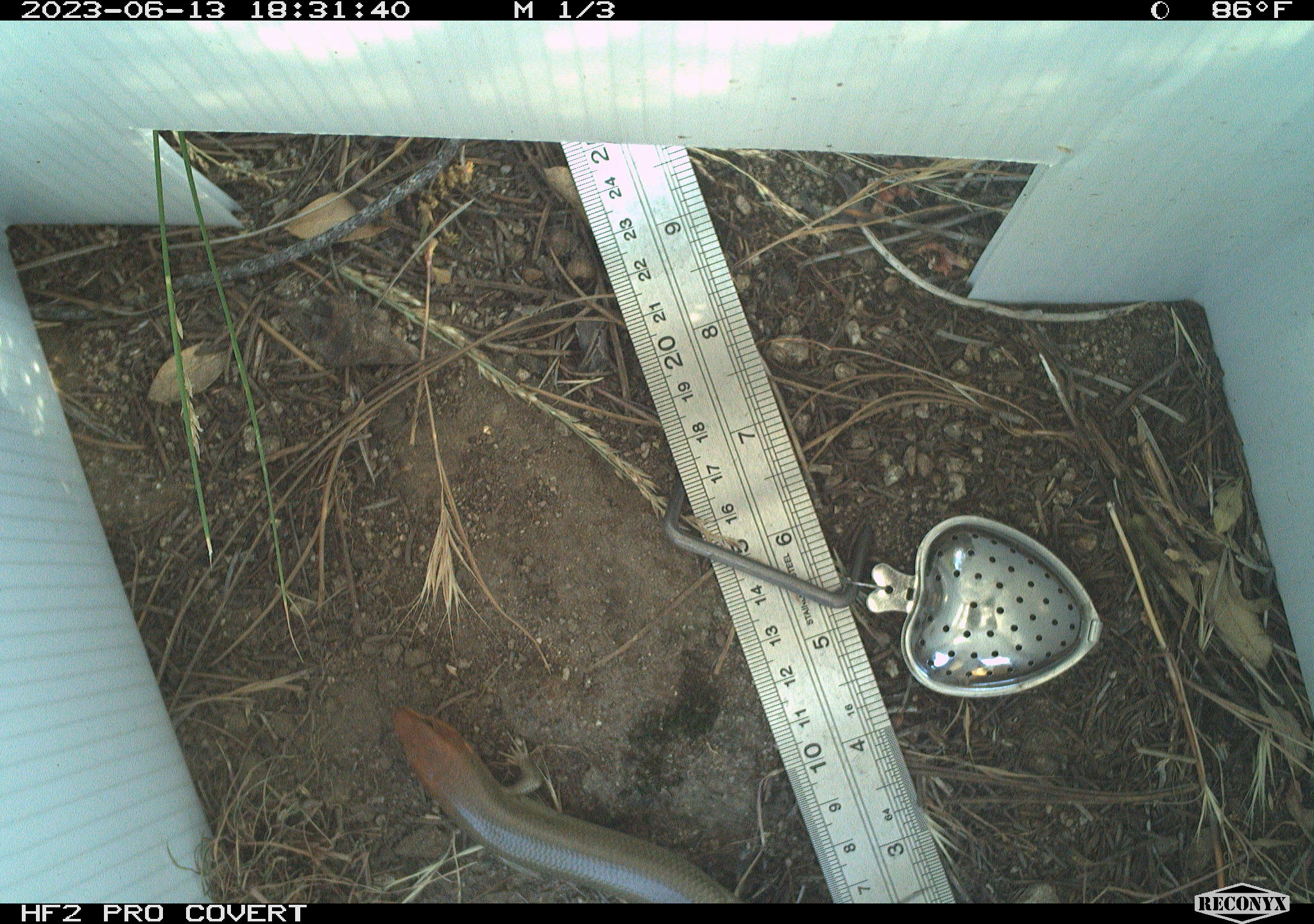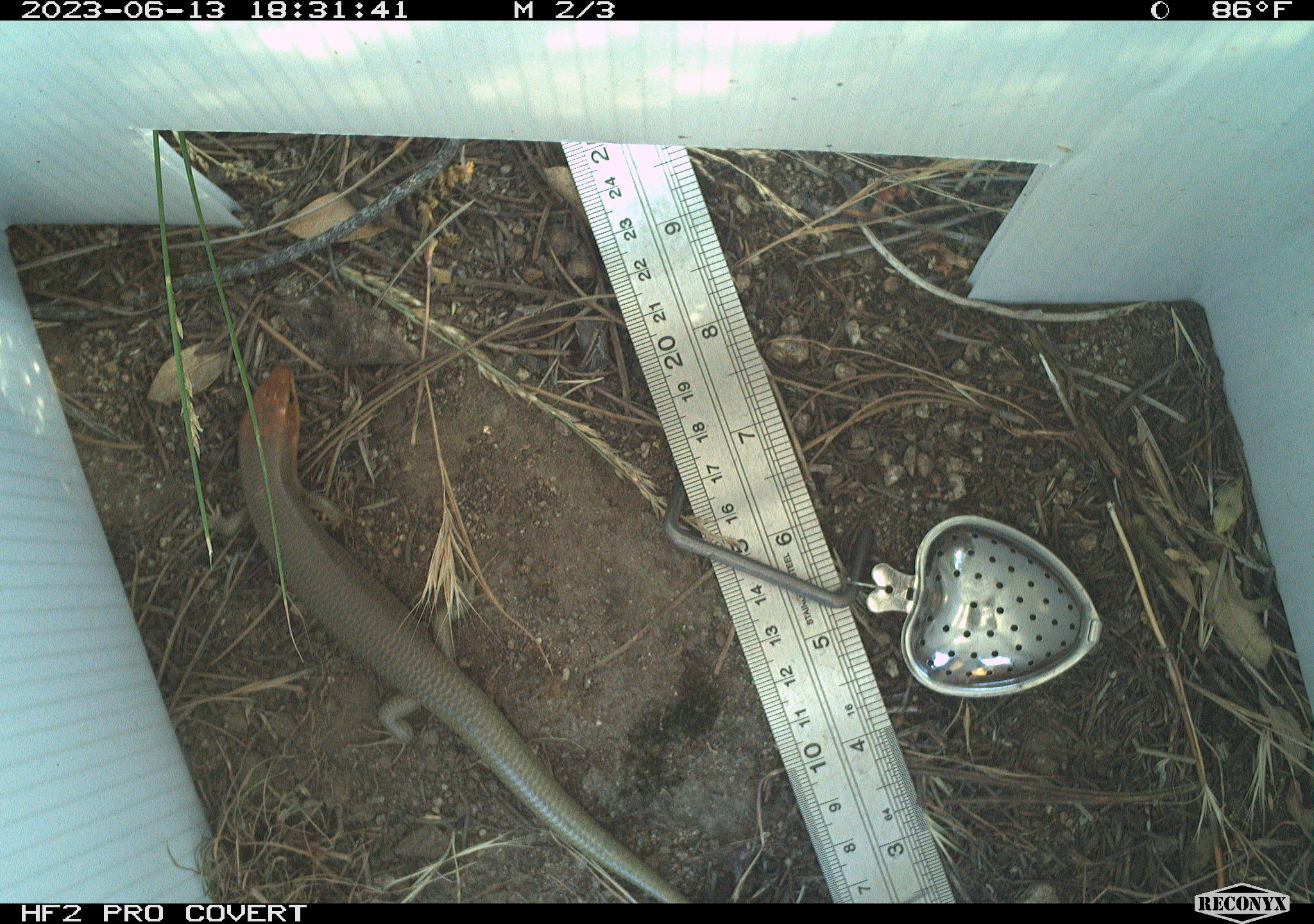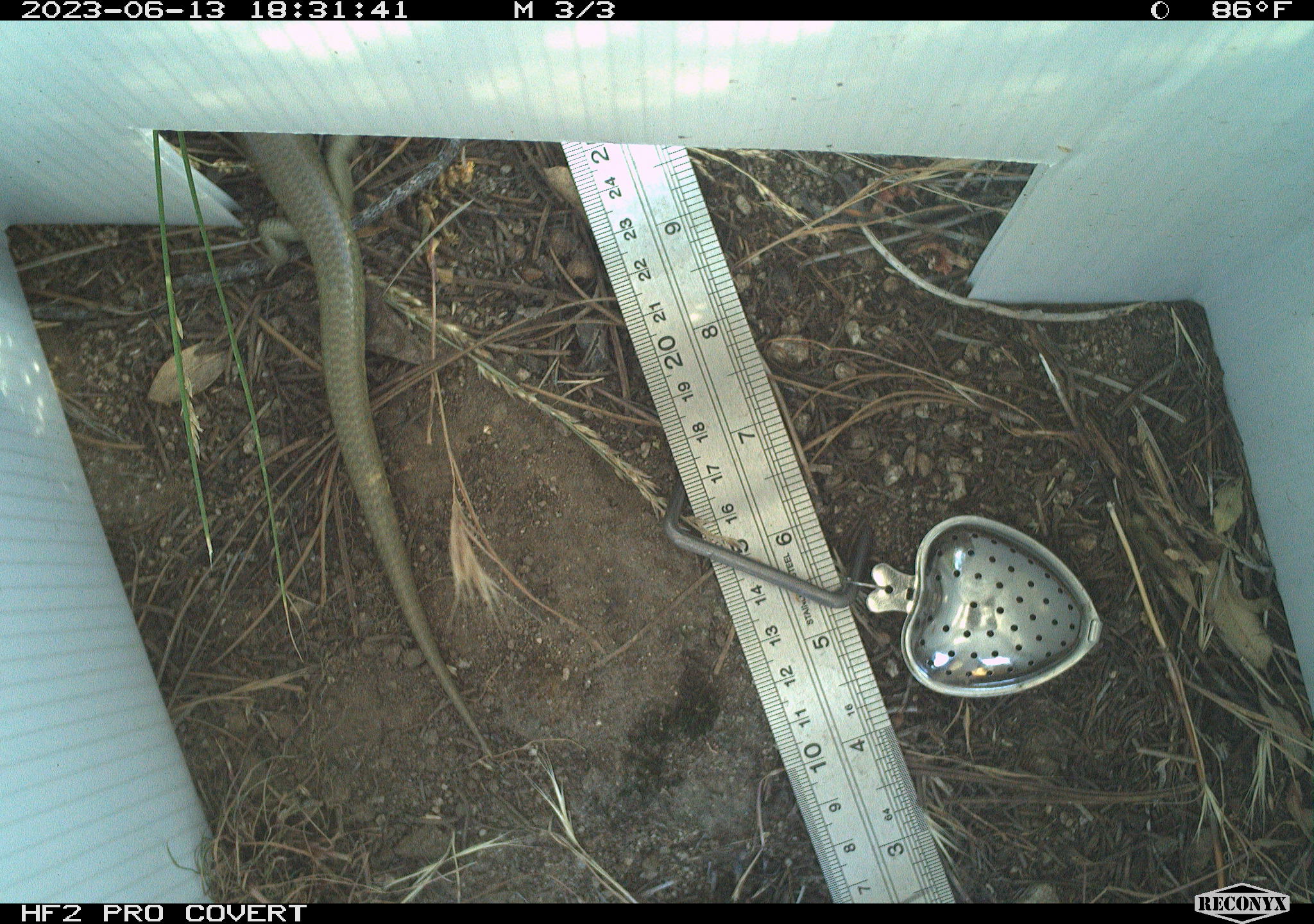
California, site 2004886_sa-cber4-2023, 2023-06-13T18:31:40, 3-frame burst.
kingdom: Animalia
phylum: Chordata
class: Reptilia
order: Squamata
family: Teiidae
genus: Aspidoscelis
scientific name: Aspidoscelis tigris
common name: western whiptail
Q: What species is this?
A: Western whiptail (Aspidoscelis tigris).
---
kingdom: Animalia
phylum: Chordata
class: Reptilia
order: Squamata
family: Scincidae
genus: Plestiodon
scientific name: Plestiodon gilberti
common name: gilbert's skink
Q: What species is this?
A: Gilbert's skink (Plestiodon gilberti).